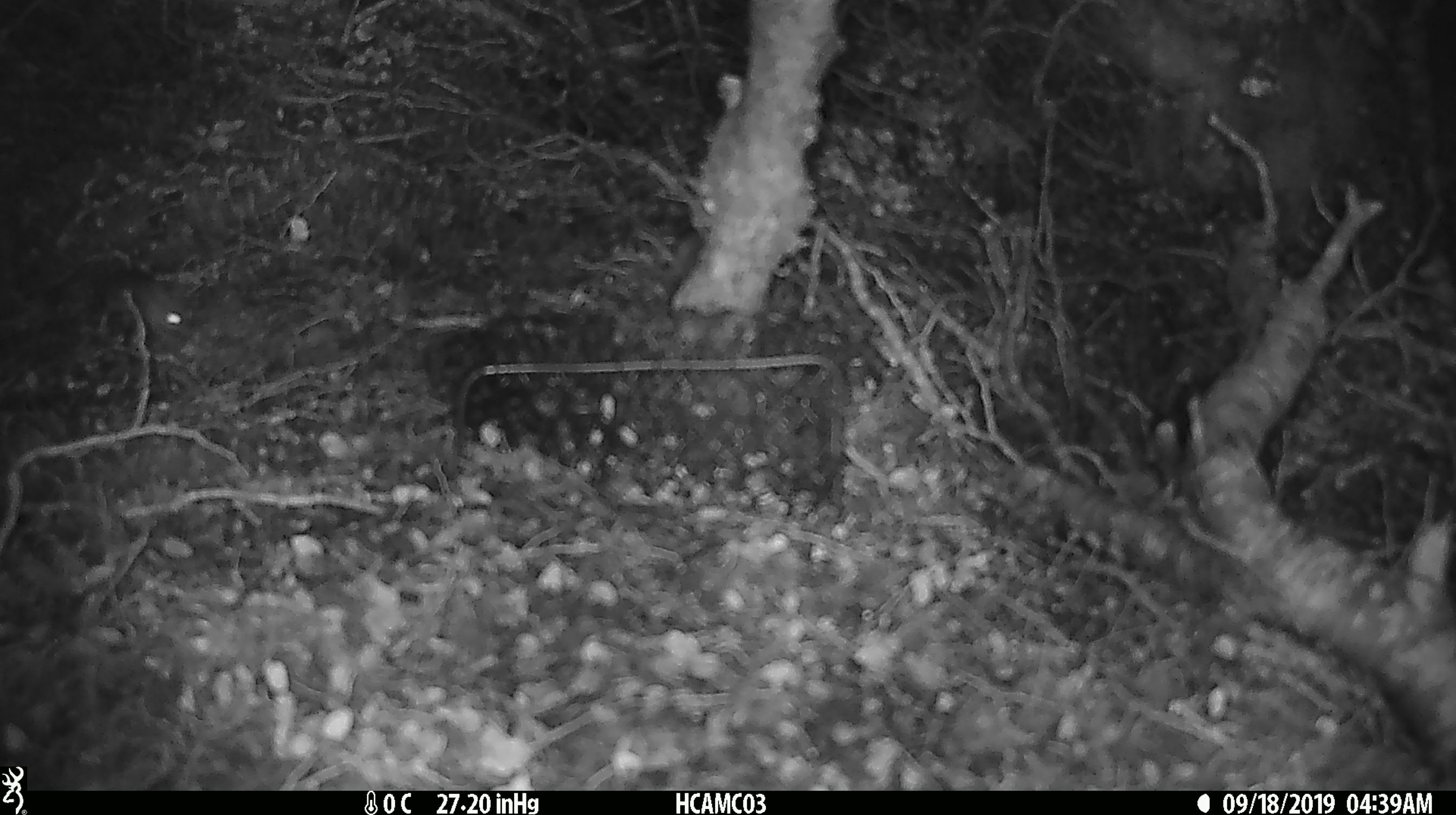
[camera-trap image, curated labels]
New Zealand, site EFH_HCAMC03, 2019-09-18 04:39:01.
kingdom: Animalia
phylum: Chordata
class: Mammalia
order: Rodentia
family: Muridae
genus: Mus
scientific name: Mus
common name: mouse